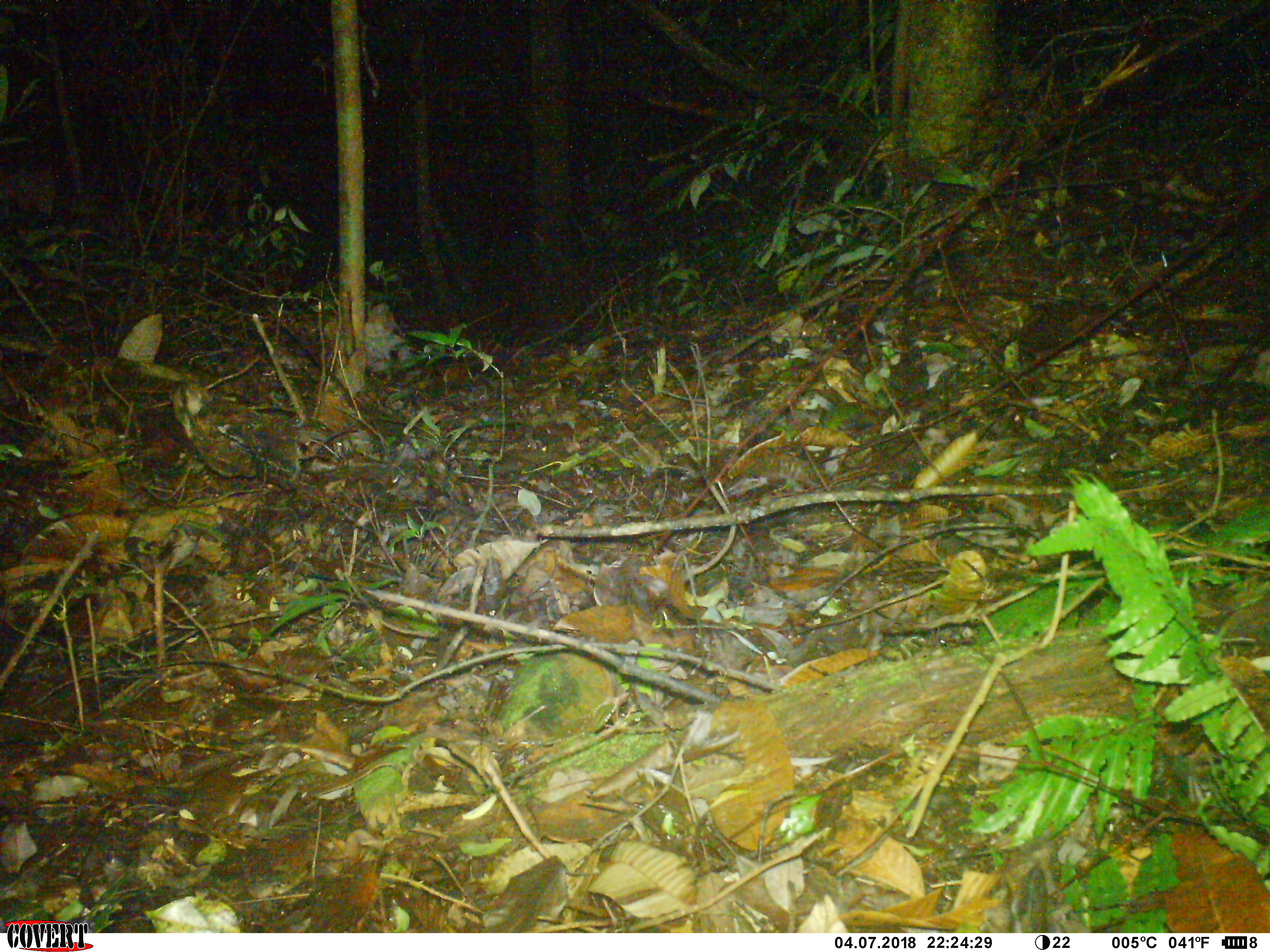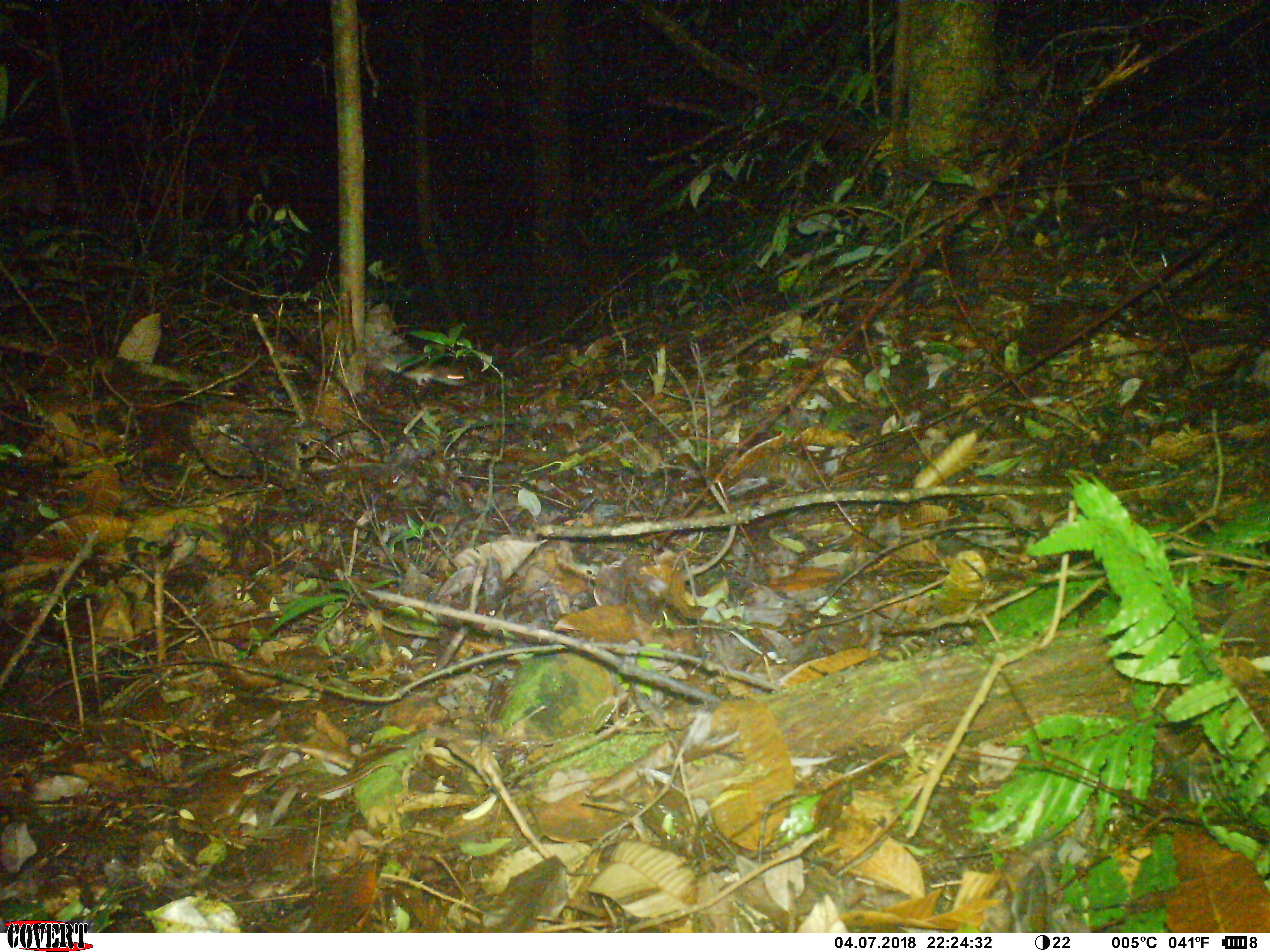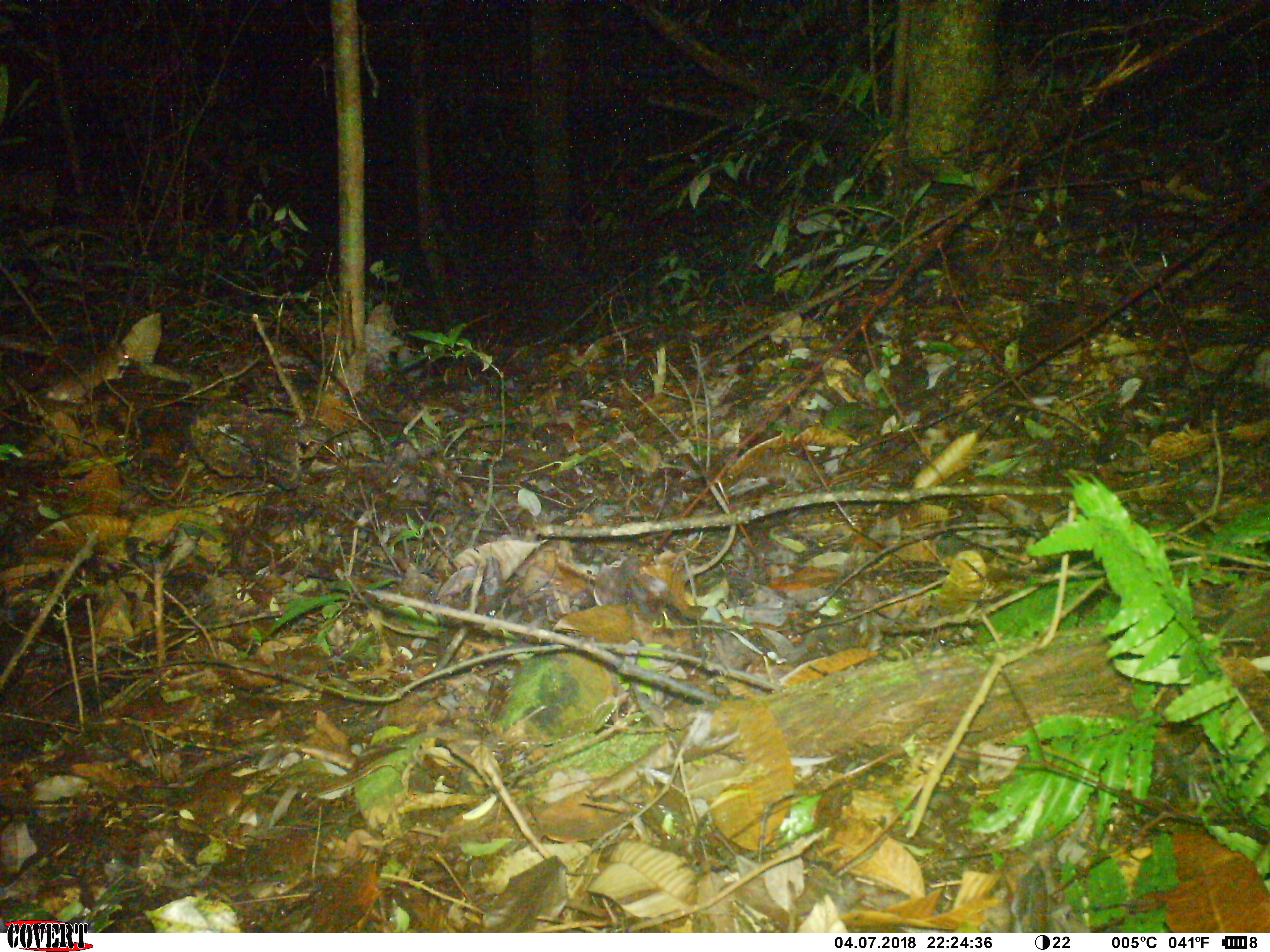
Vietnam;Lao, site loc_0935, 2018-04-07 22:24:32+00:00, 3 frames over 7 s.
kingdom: Animalia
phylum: Chordata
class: Mammalia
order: Rodentia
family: Muridae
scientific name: Muridae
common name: old-world mice and rats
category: unidentified murid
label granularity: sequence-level